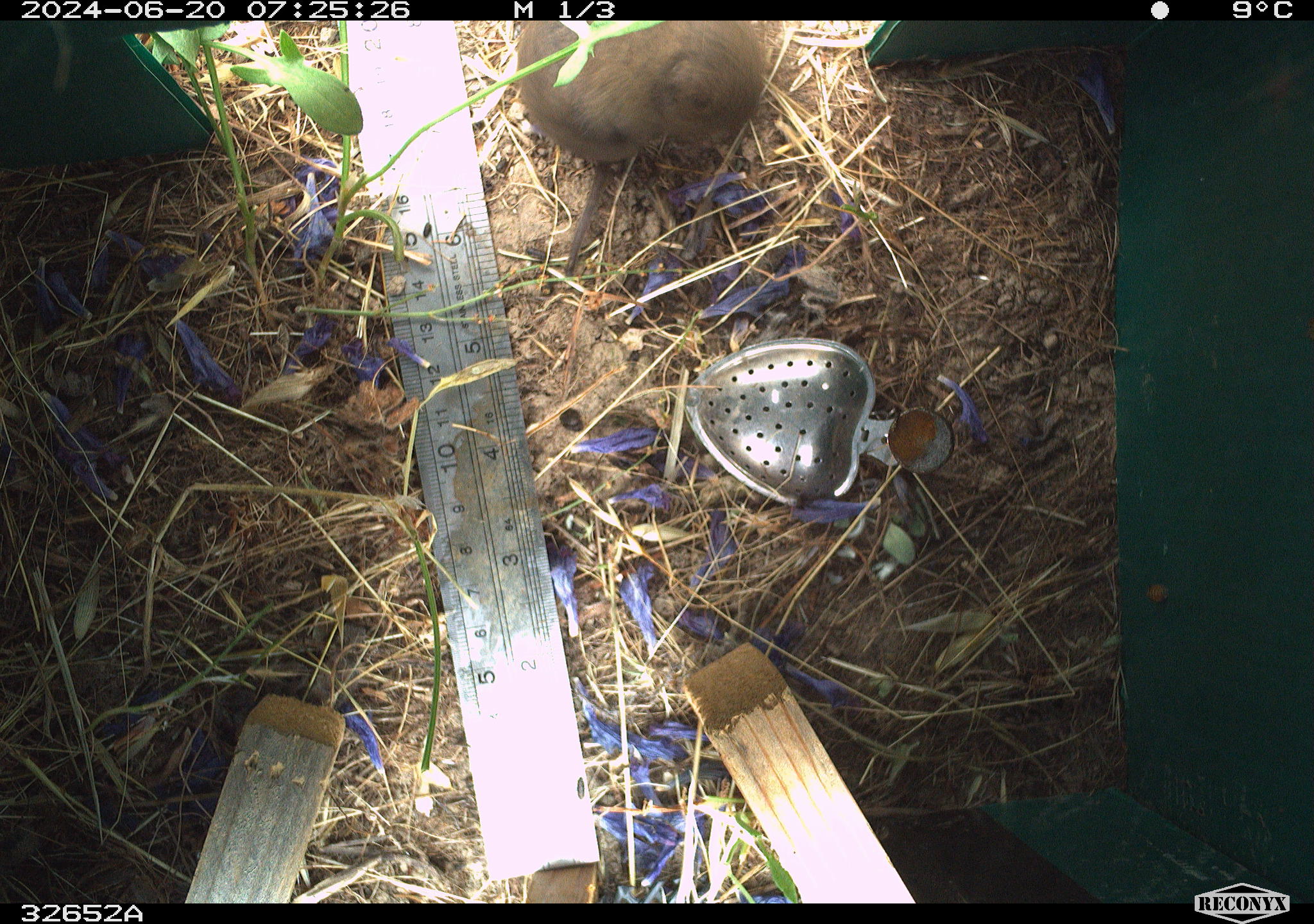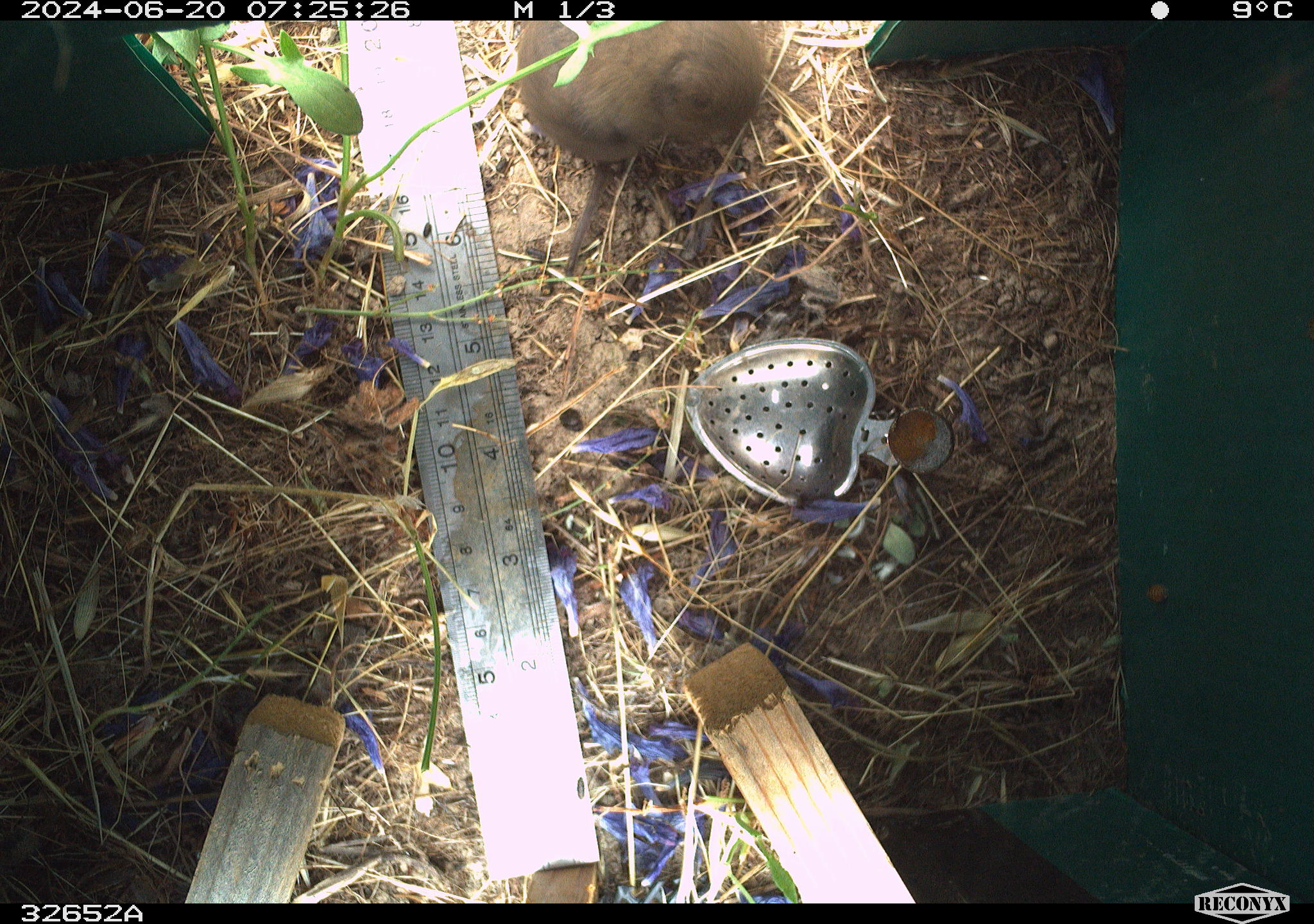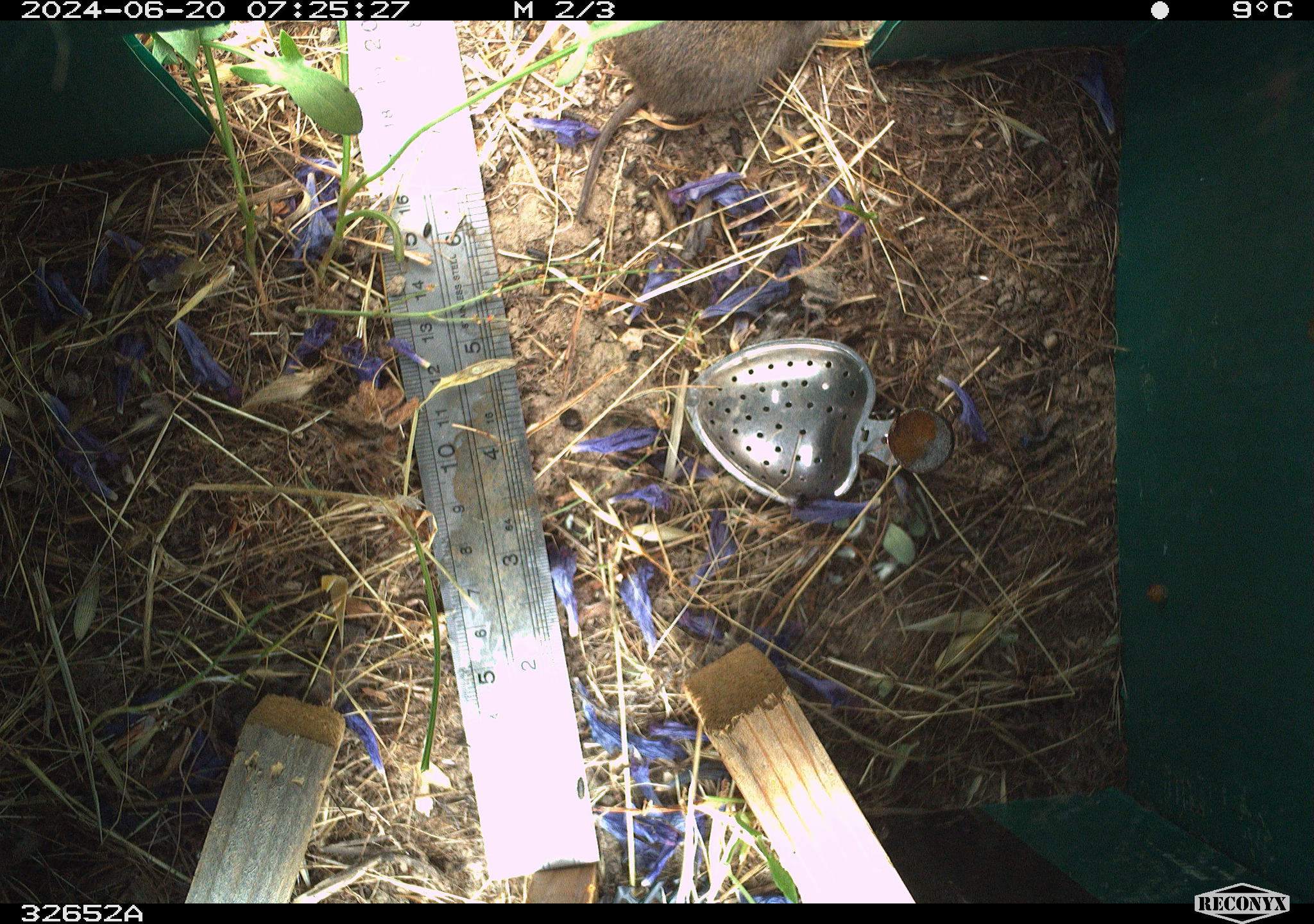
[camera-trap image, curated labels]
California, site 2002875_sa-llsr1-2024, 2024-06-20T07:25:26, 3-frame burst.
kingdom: Animalia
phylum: Chordata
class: Mammalia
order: Rodentia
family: Cricetidae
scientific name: Arvicolinae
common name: voles, lemmings, and muskrats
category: arvicolinae subfamily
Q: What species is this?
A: Arvicolinae subfamily (voles, lemmings, and muskrats) (Arvicolinae).